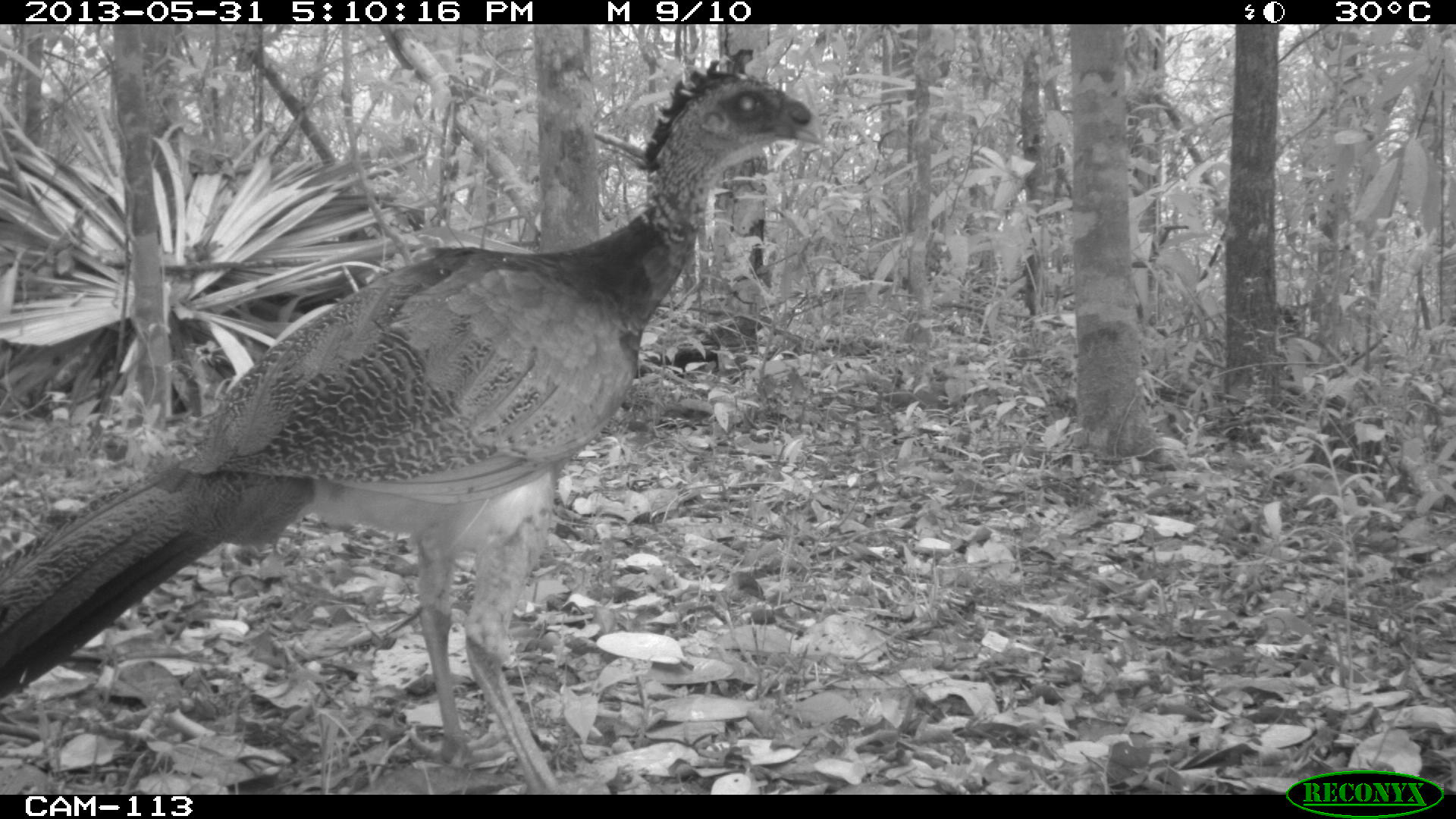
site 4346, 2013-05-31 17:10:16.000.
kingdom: Animalia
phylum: Chordata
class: Aves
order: Galliformes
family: Cracidae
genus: Crax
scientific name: Crax rubra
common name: great curassow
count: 1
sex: female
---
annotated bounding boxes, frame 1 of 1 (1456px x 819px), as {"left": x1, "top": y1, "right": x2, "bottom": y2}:
crax rubra: {"left": 0, "top": 45, "right": 836, "bottom": 794}